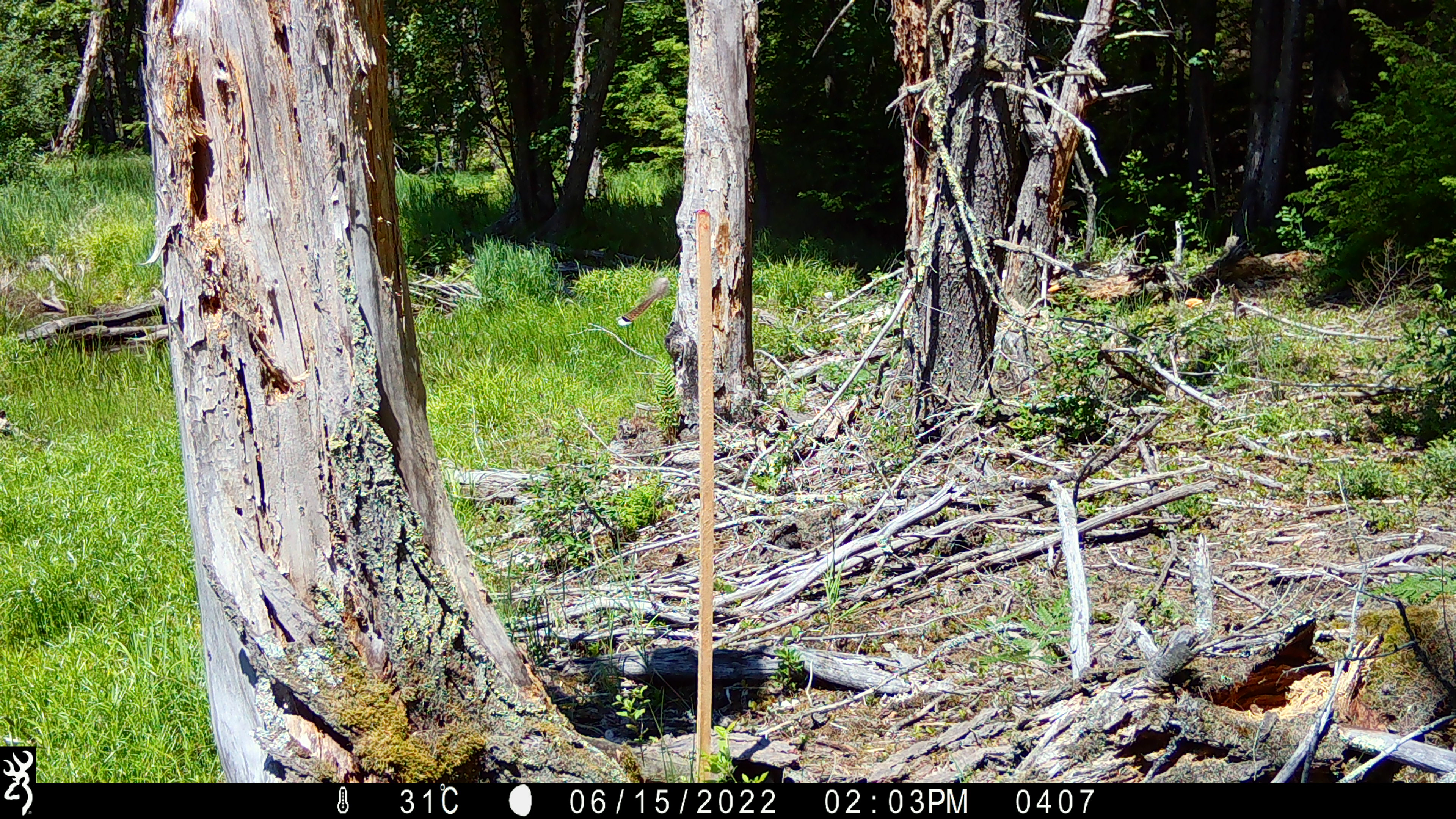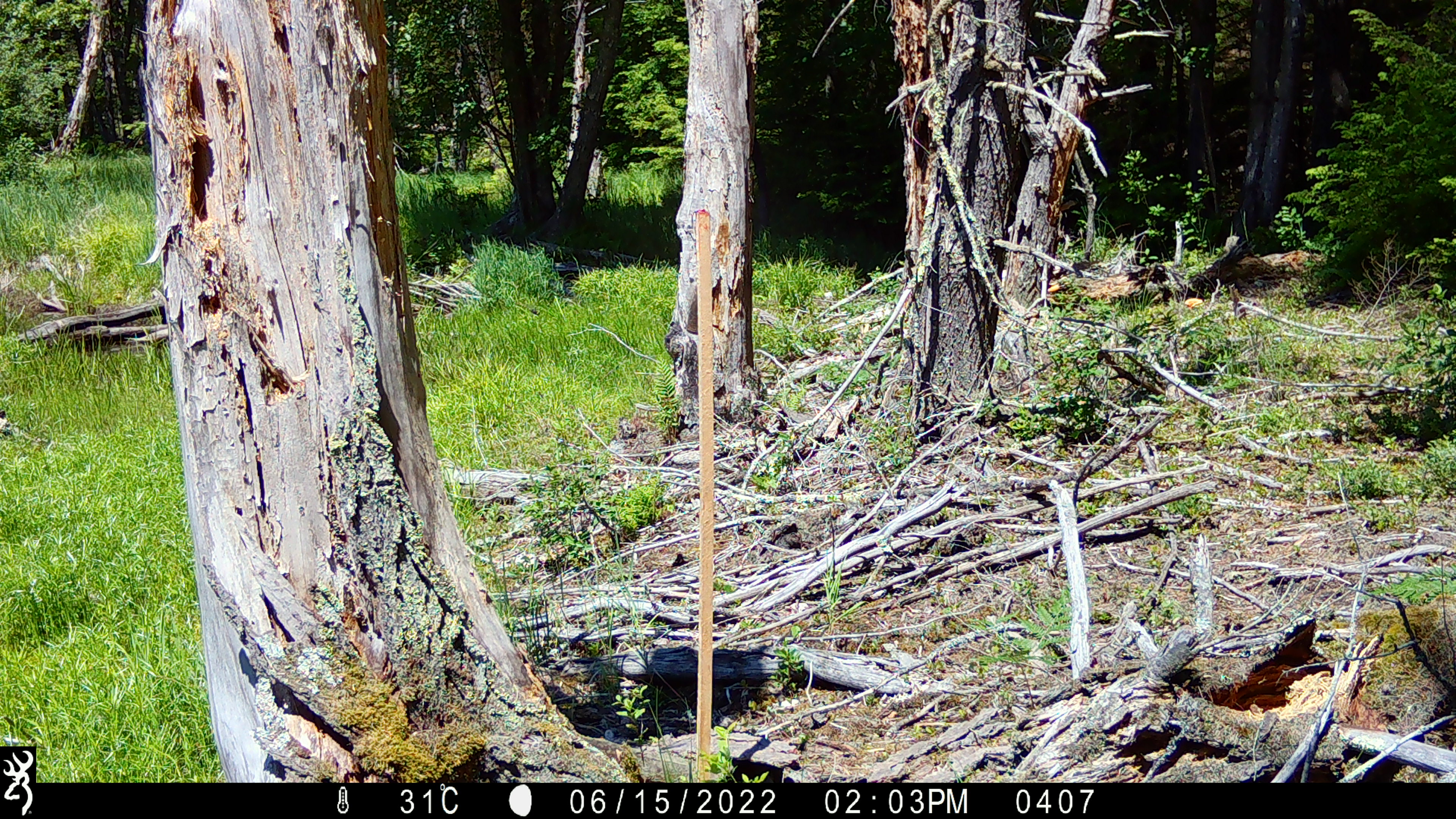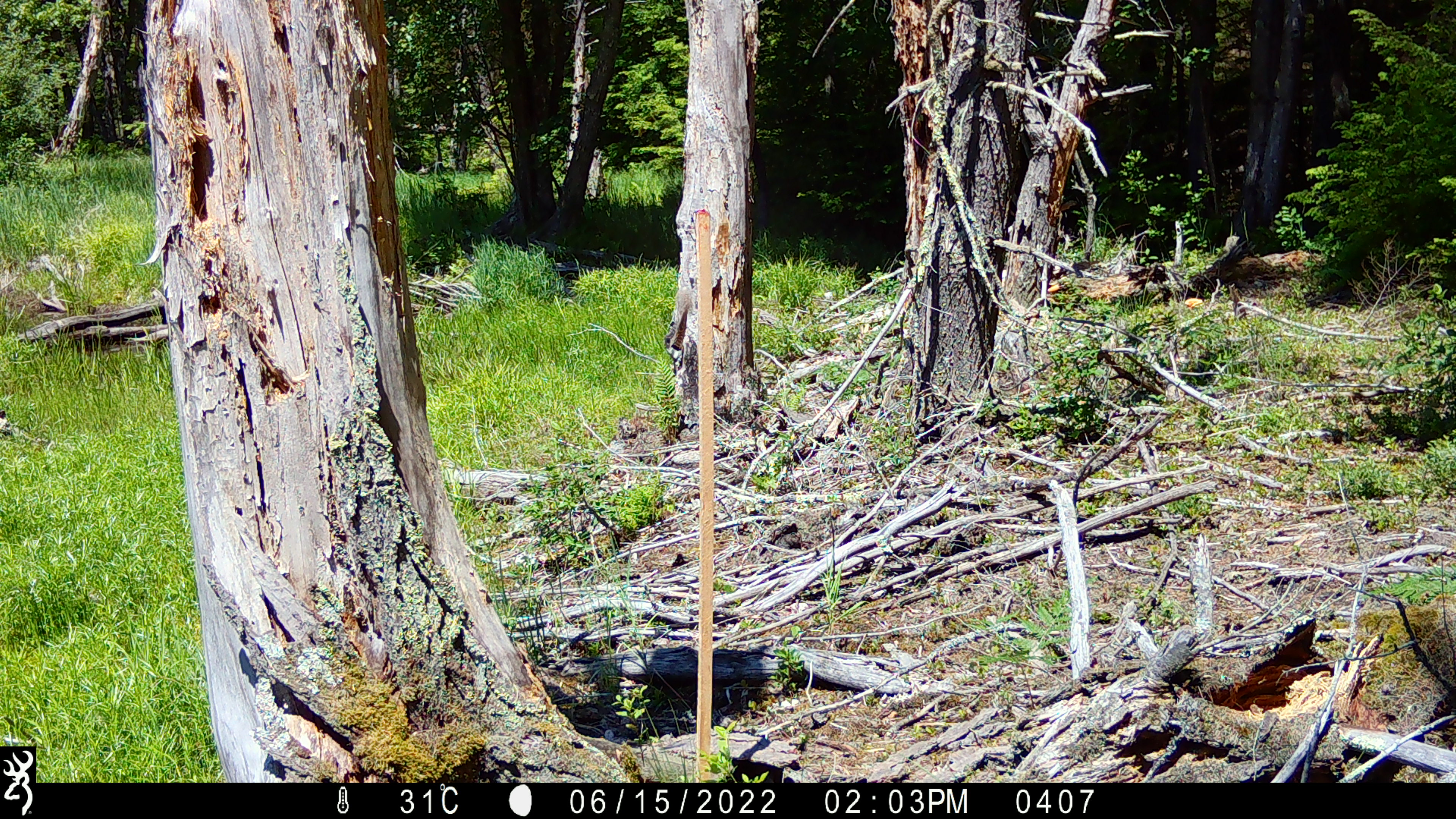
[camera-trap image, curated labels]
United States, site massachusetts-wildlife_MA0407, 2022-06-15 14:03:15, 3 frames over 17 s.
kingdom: Animalia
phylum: Arthropoda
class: Insecta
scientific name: Insecta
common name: insect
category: insect sp.